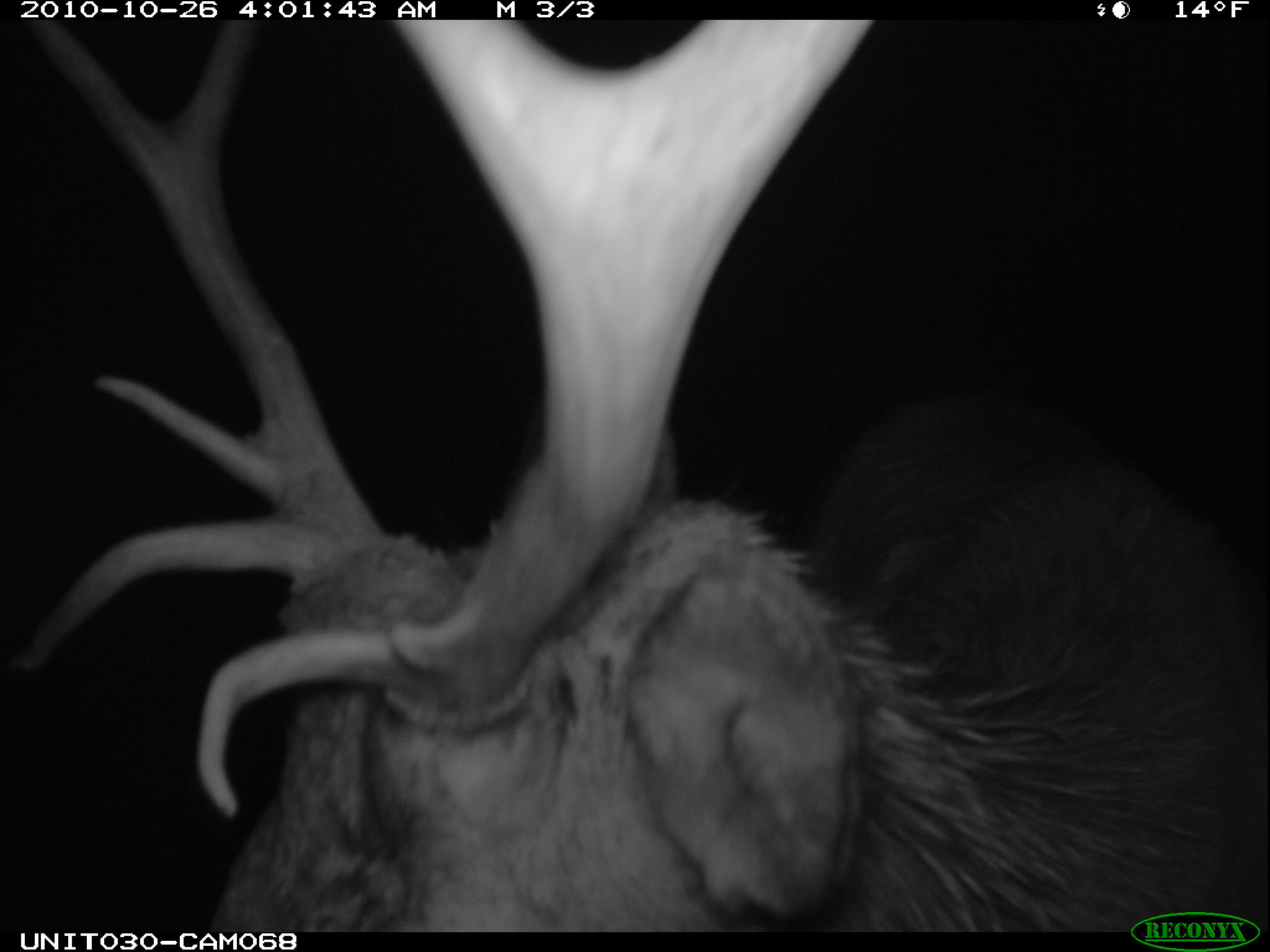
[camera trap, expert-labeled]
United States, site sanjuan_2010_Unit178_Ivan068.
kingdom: Animalia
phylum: Chordata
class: Mammalia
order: Artiodactyla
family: Cervidae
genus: Cervus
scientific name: Cervus elaphus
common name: red deer